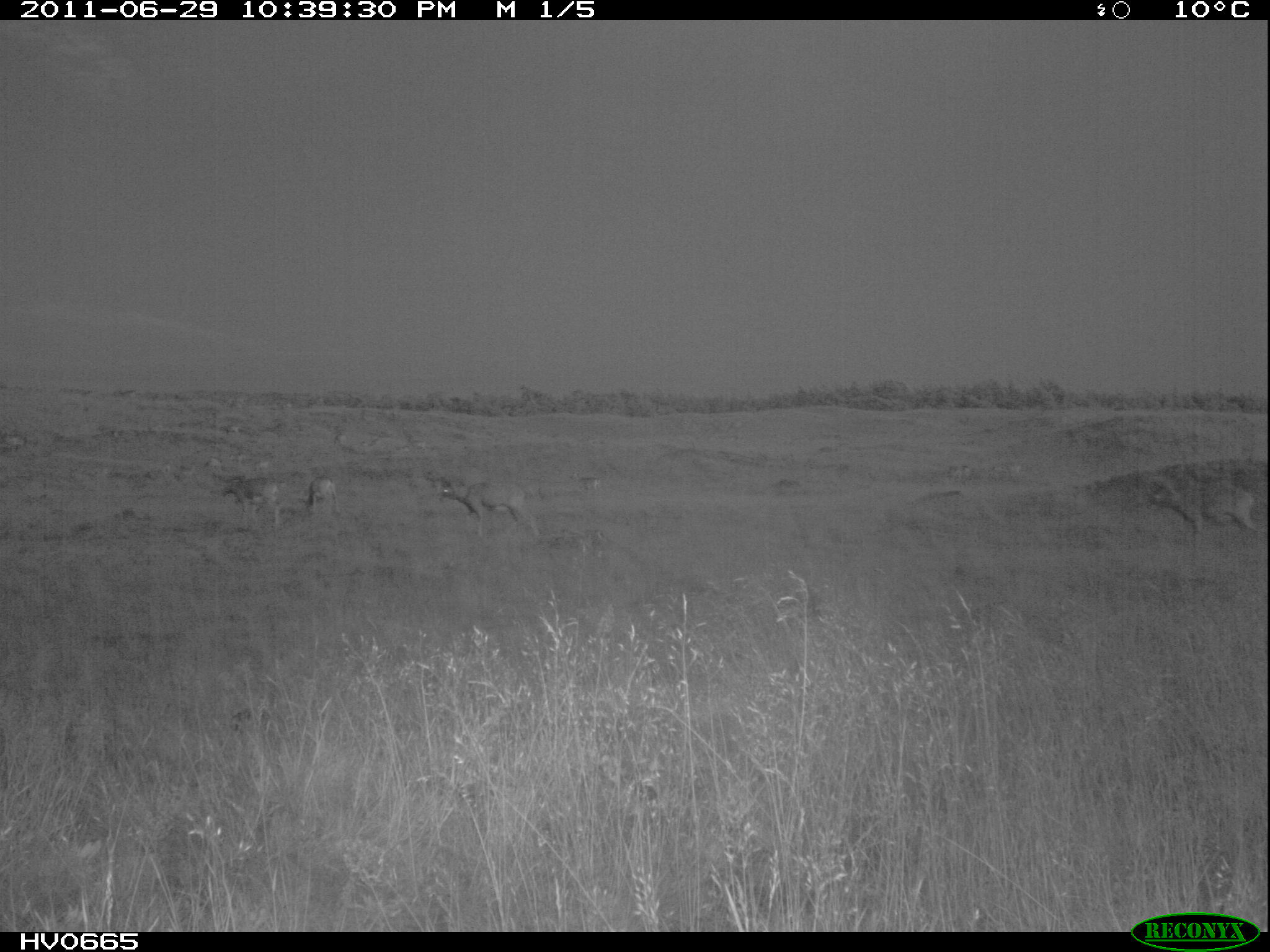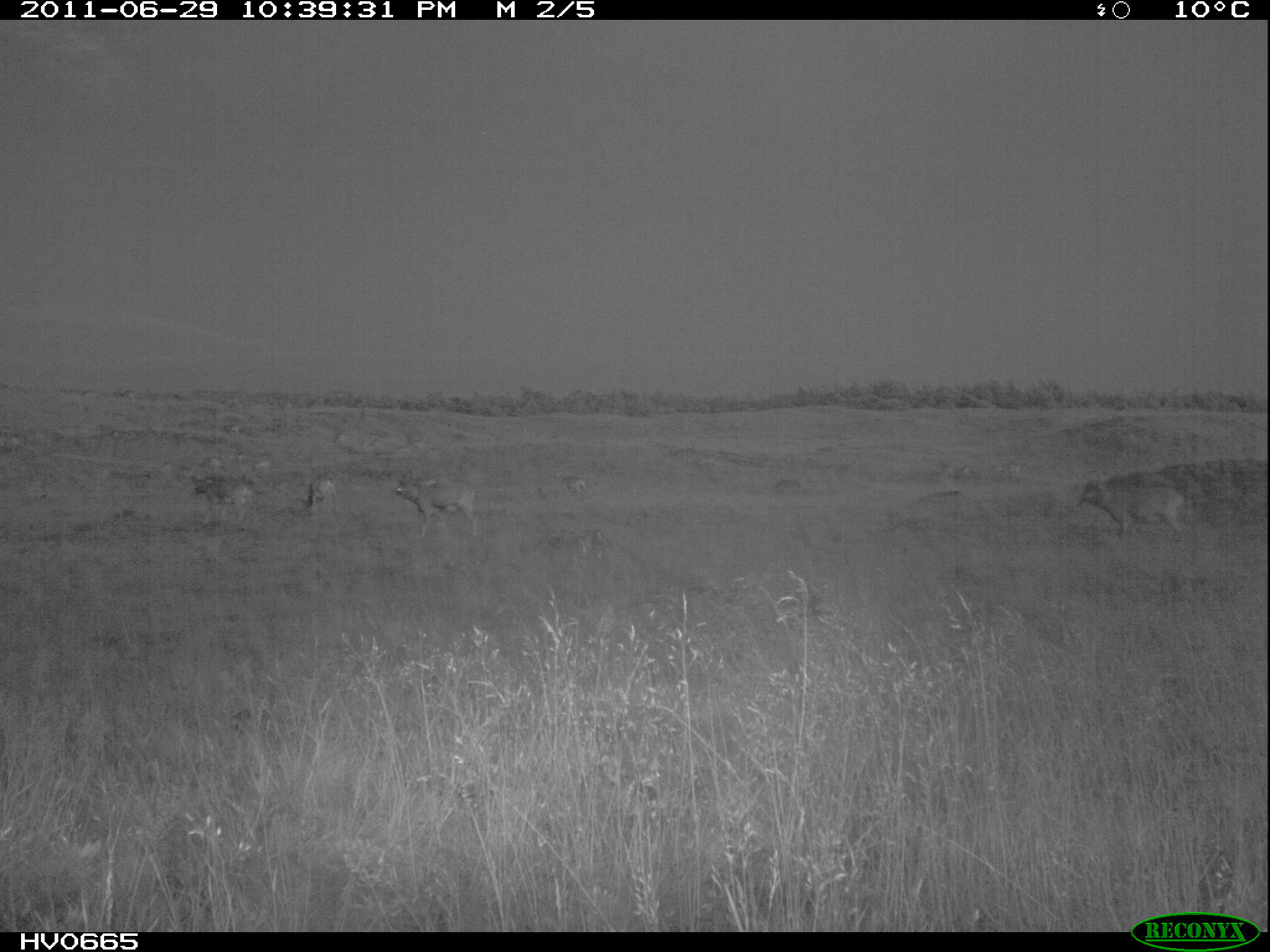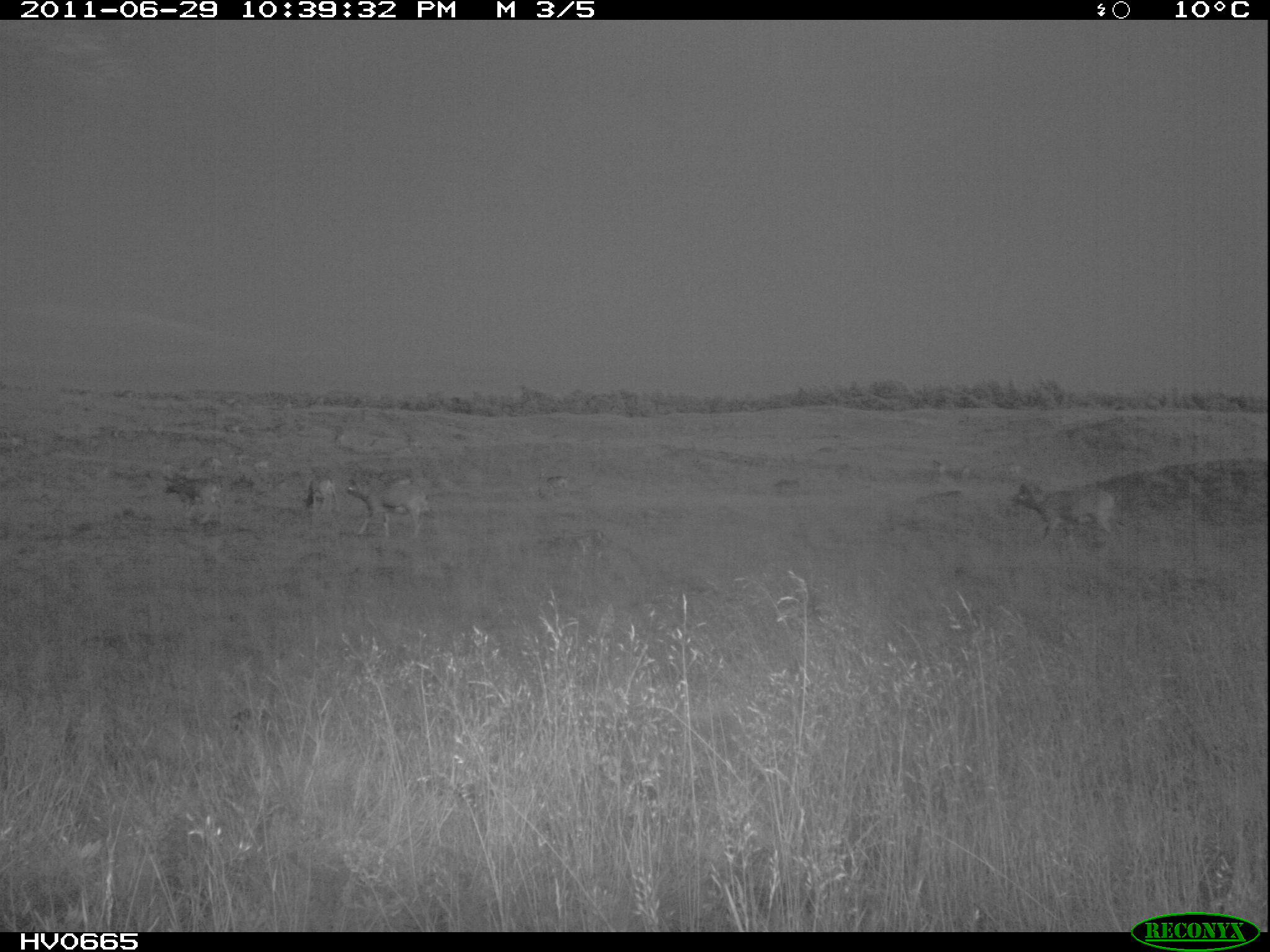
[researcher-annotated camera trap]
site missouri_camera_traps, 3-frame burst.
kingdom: Animalia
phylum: Chordata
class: Mammalia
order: Artiodactyla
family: Bovidae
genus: Ovis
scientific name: Ovis ammon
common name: mouflon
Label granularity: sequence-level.